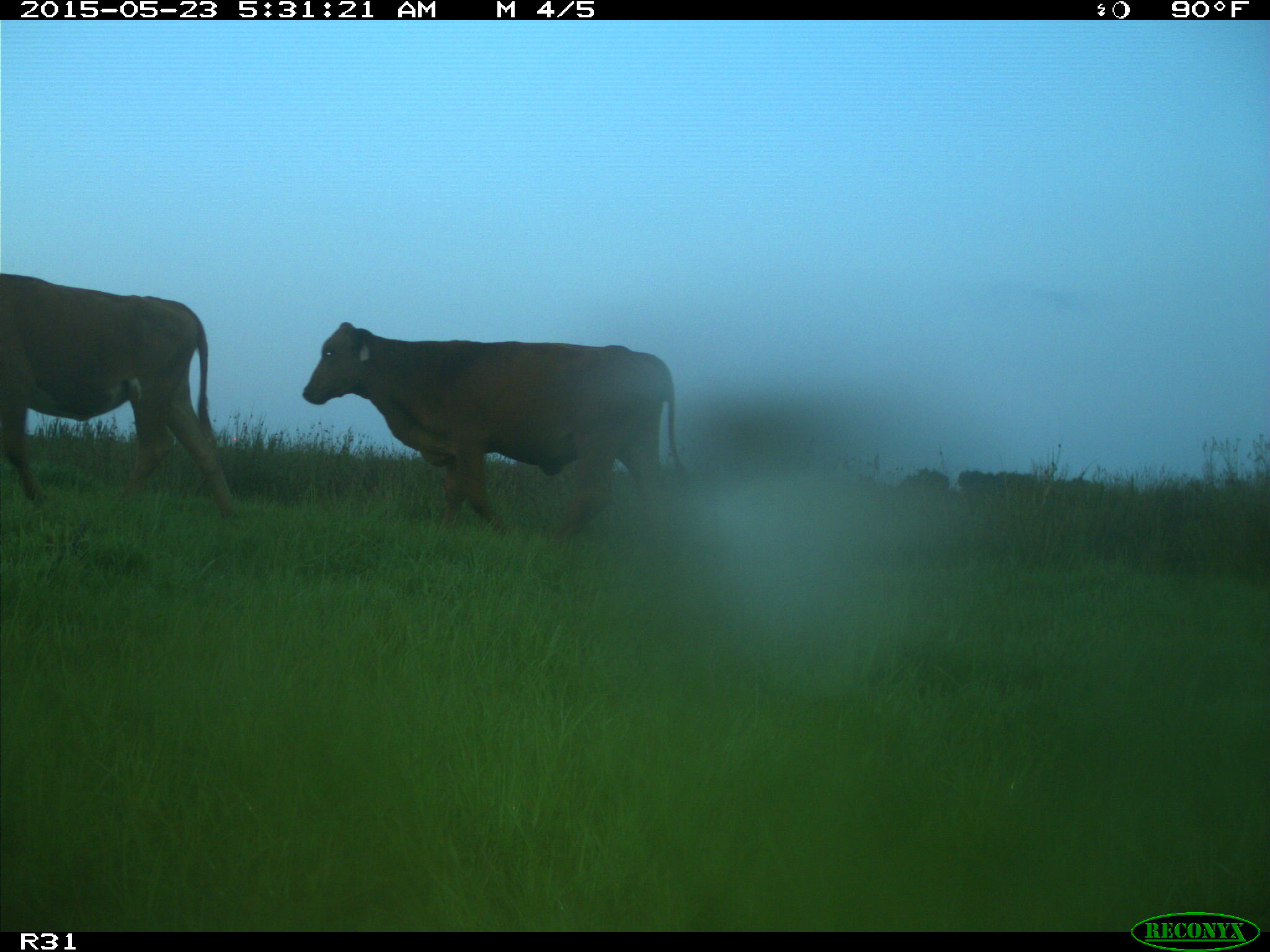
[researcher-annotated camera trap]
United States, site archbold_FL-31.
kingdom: Animalia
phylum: Chordata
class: Mammalia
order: Artiodactyla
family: Bovidae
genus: Bos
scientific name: Bos taurus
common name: domestic cow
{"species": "Bos taurus (domestic cow)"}